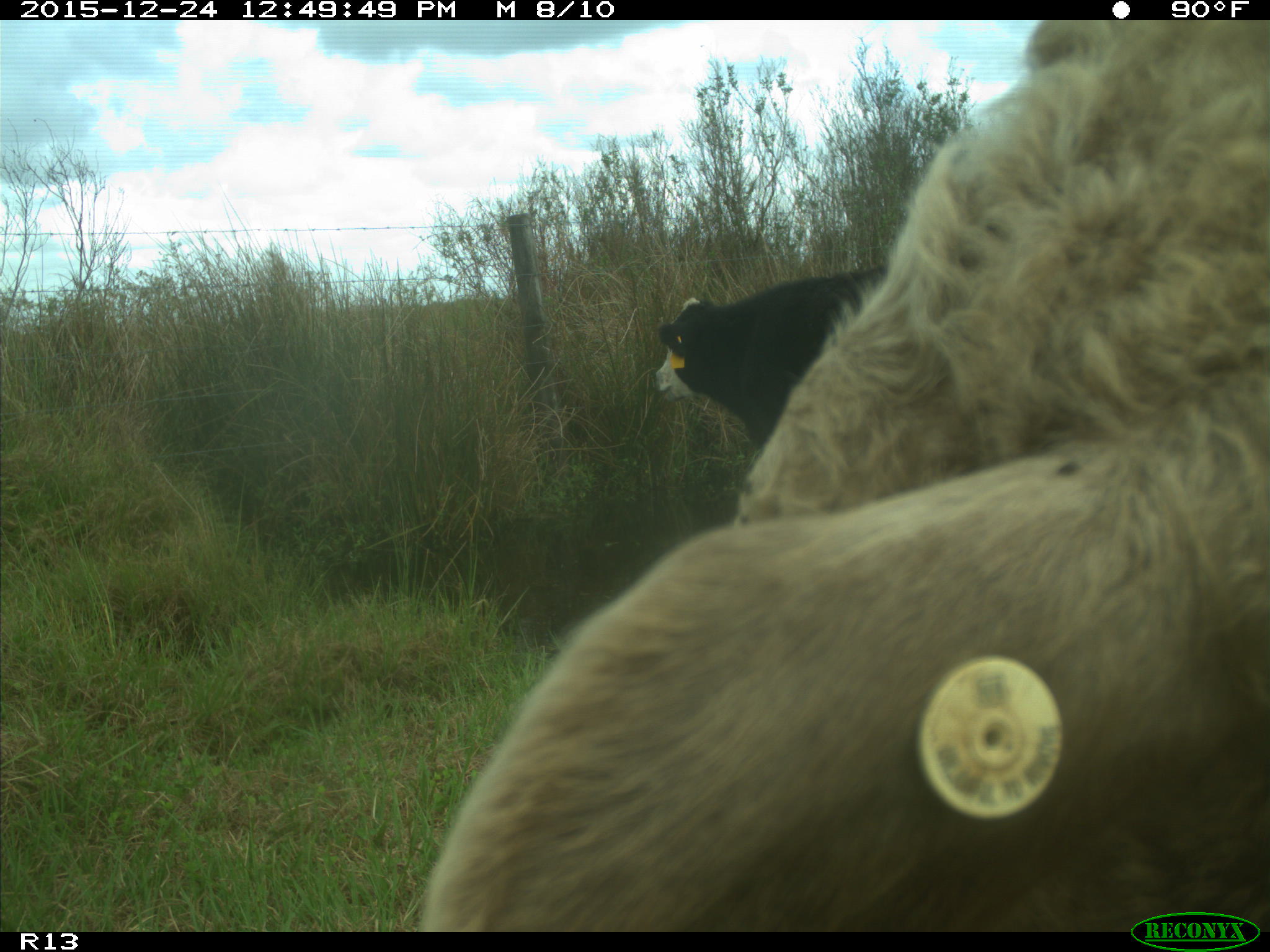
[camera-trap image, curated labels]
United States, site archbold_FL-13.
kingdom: Animalia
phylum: Chordata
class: Mammalia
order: Artiodactyla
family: Bovidae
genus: Bos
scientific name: Bos taurus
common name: domestic cow